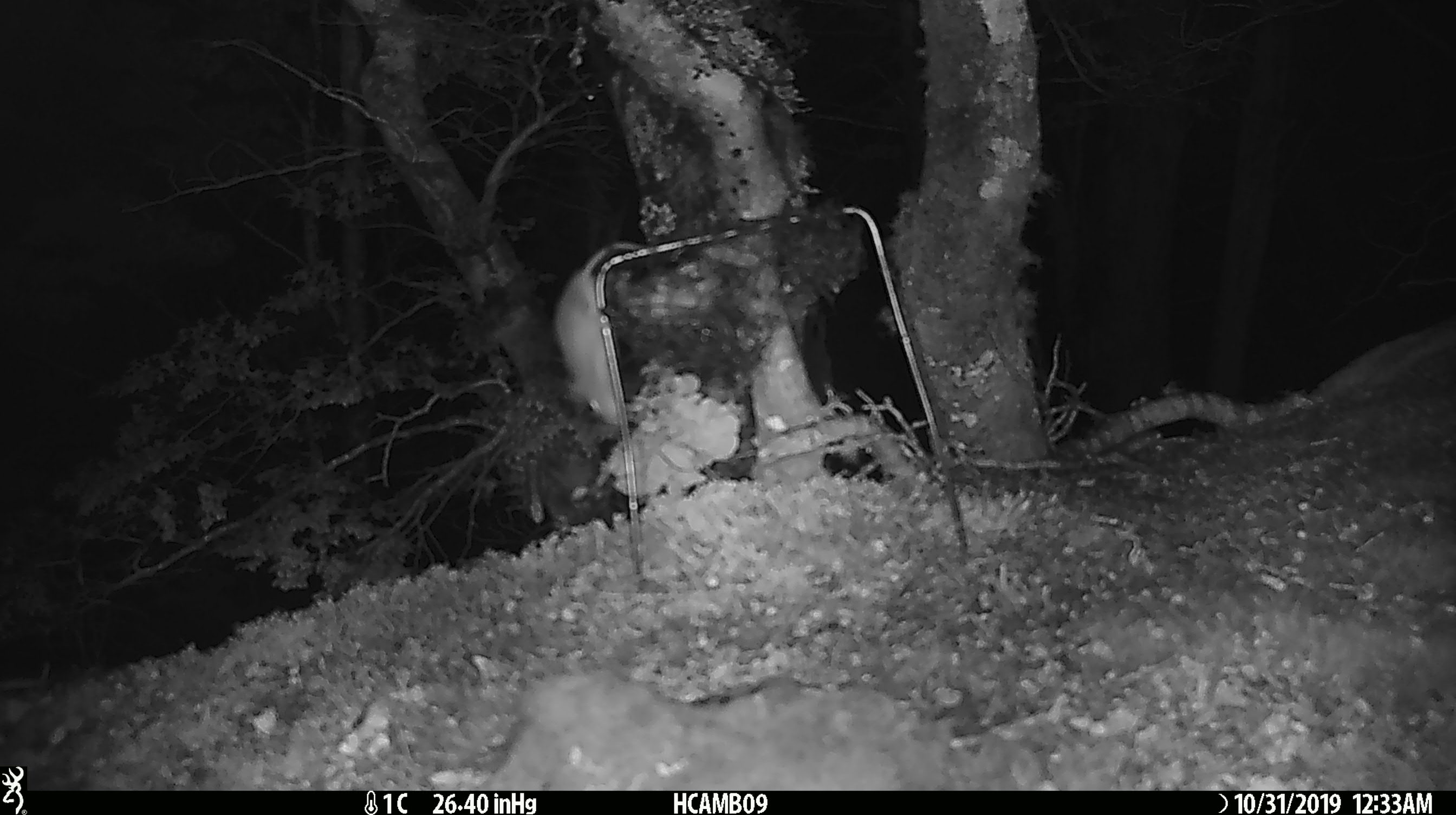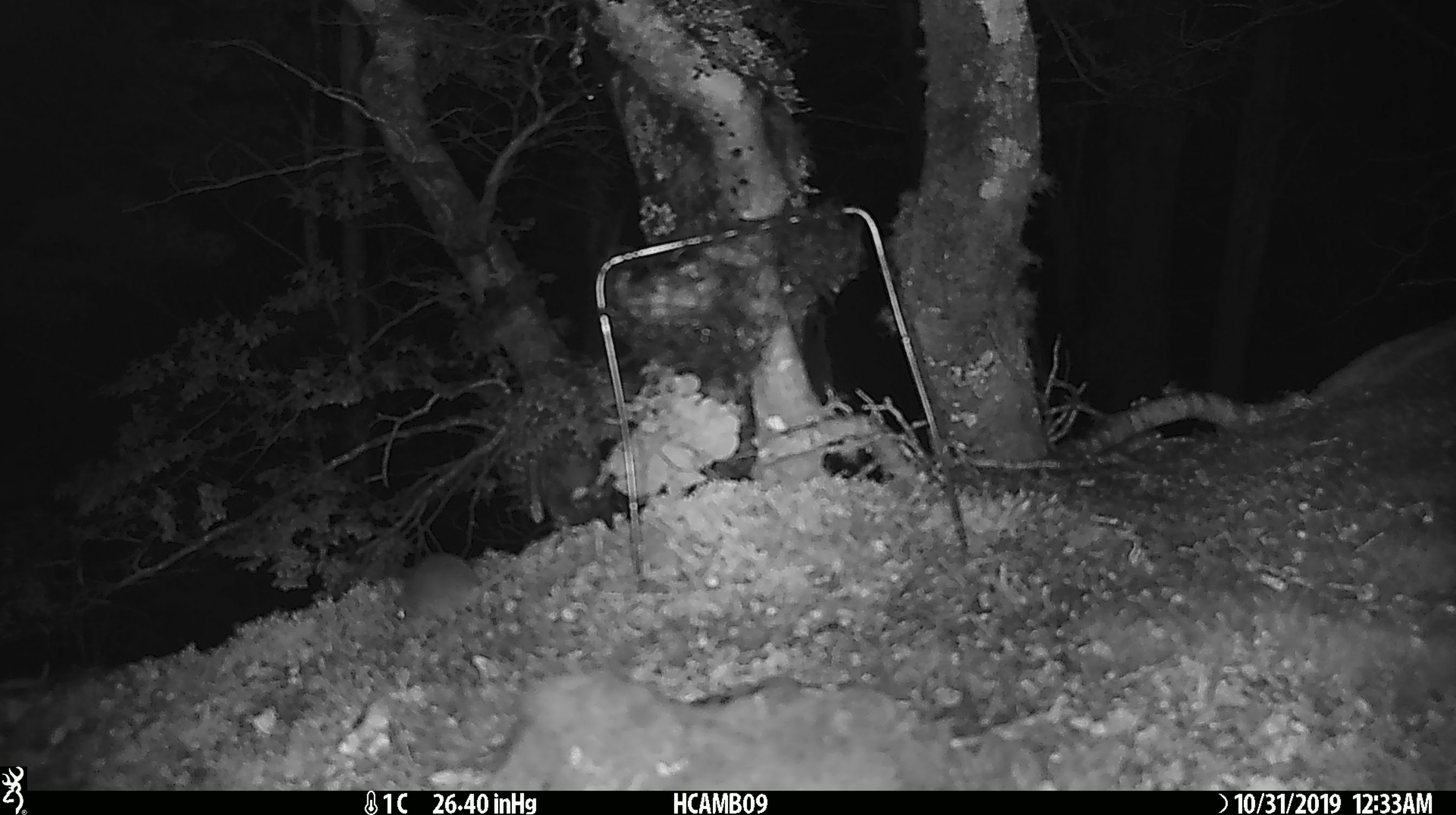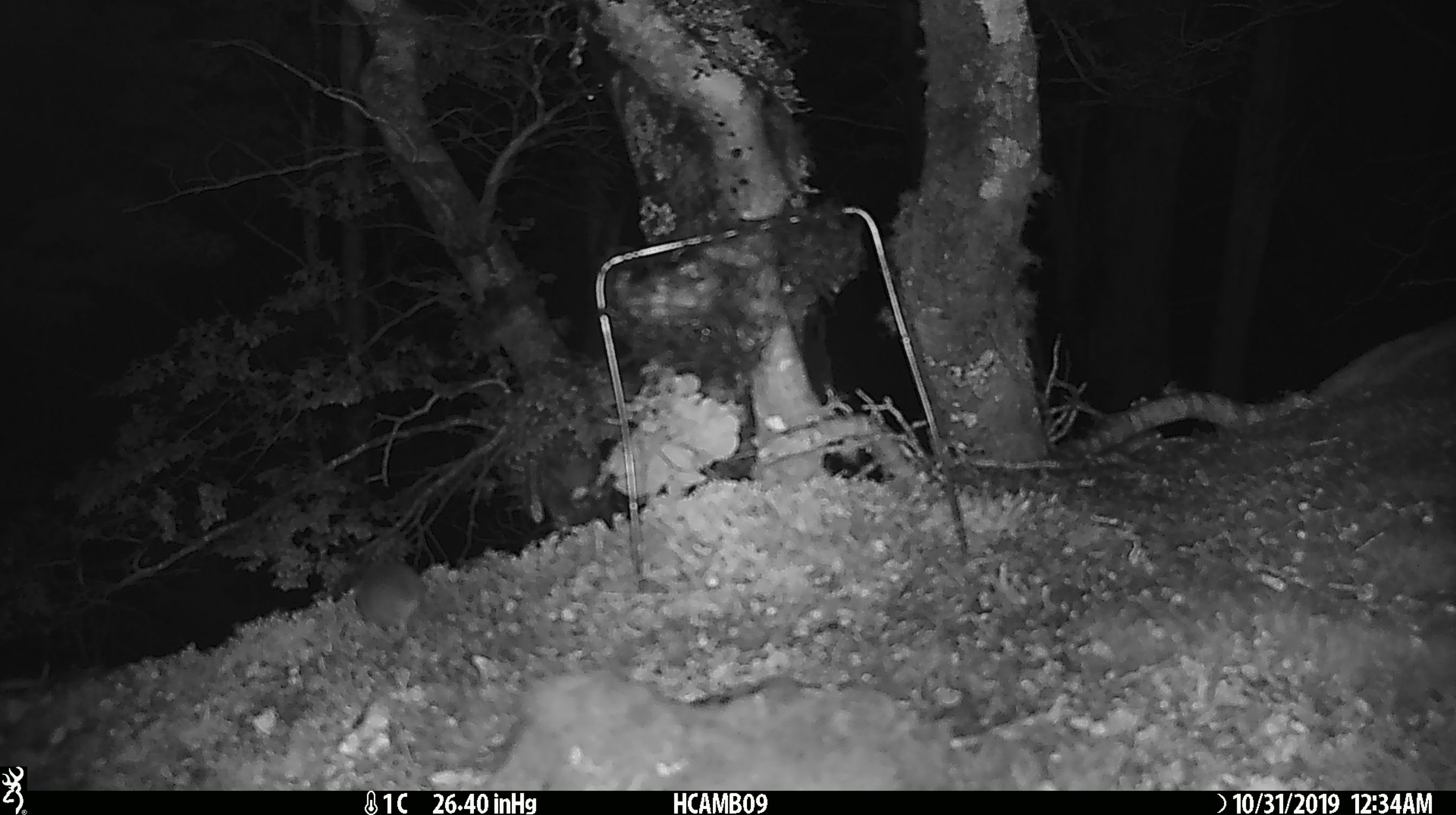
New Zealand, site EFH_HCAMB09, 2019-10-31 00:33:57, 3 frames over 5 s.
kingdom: Animalia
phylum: Chordata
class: Mammalia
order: Rodentia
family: Muridae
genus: Mus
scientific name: Mus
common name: mouse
Mouse (Mus).